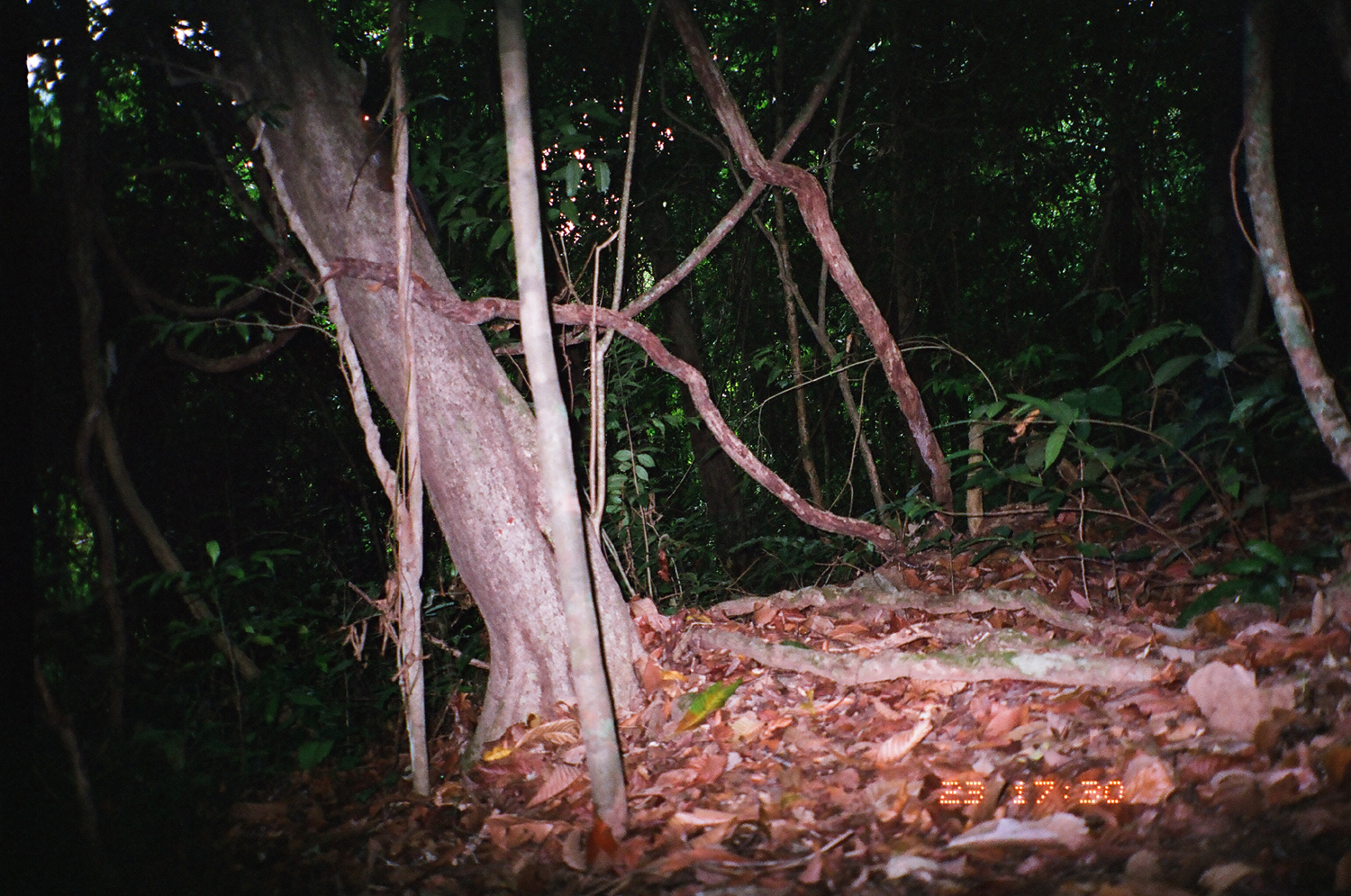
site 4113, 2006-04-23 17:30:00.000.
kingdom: Animalia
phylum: Chordata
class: Mammalia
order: Rodentia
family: Sciuridae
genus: Dremomys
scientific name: Dremomys rufigenis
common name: asian red-cheeked squirrel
Dremomys rufigenis (asian red-cheeked squirrel), count 1.